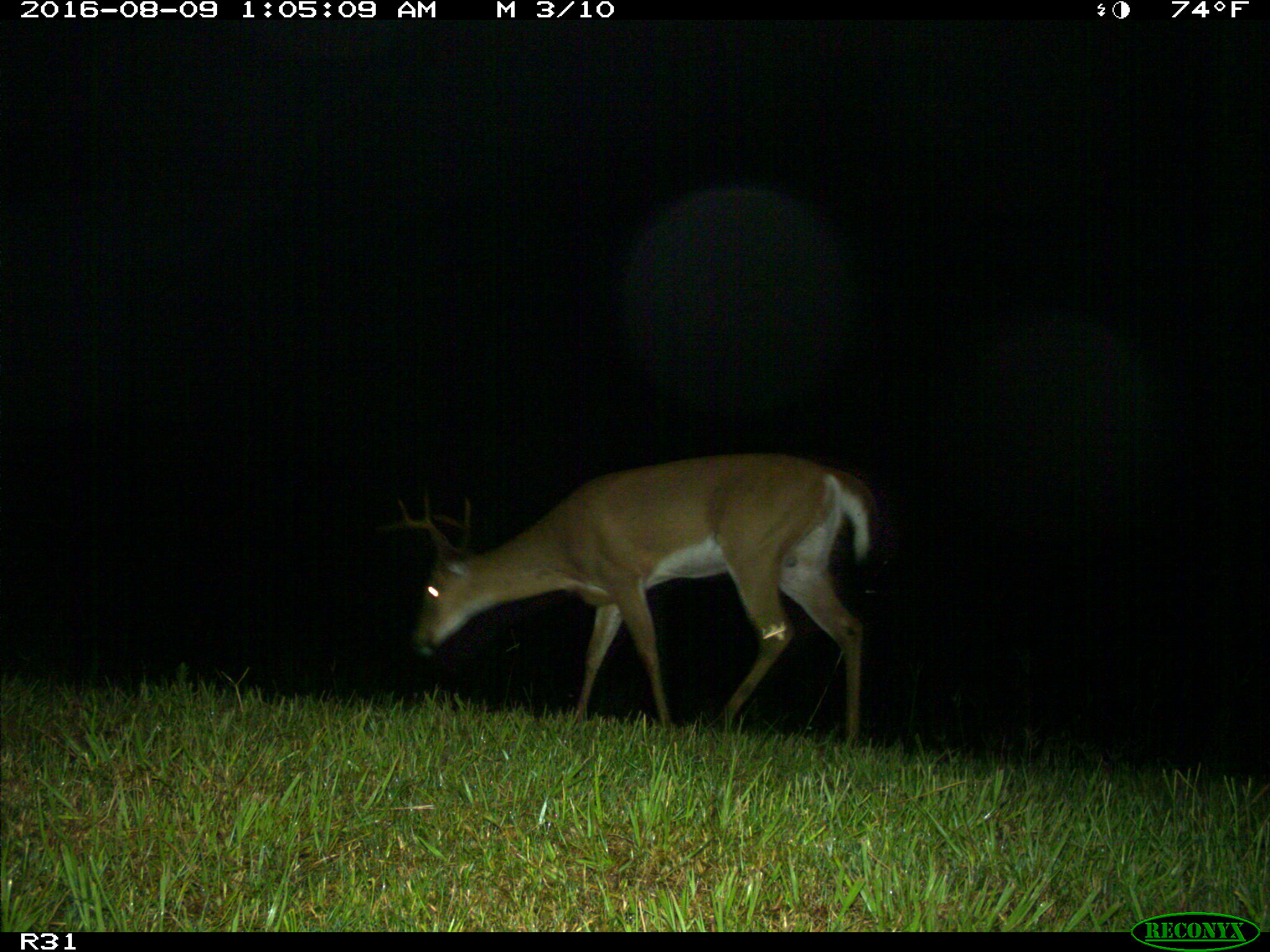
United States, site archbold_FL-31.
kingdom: Animalia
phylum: Chordata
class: Mammalia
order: Artiodactyla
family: Cervidae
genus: Odocoileus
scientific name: Odocoileus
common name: deer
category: unidentified deer